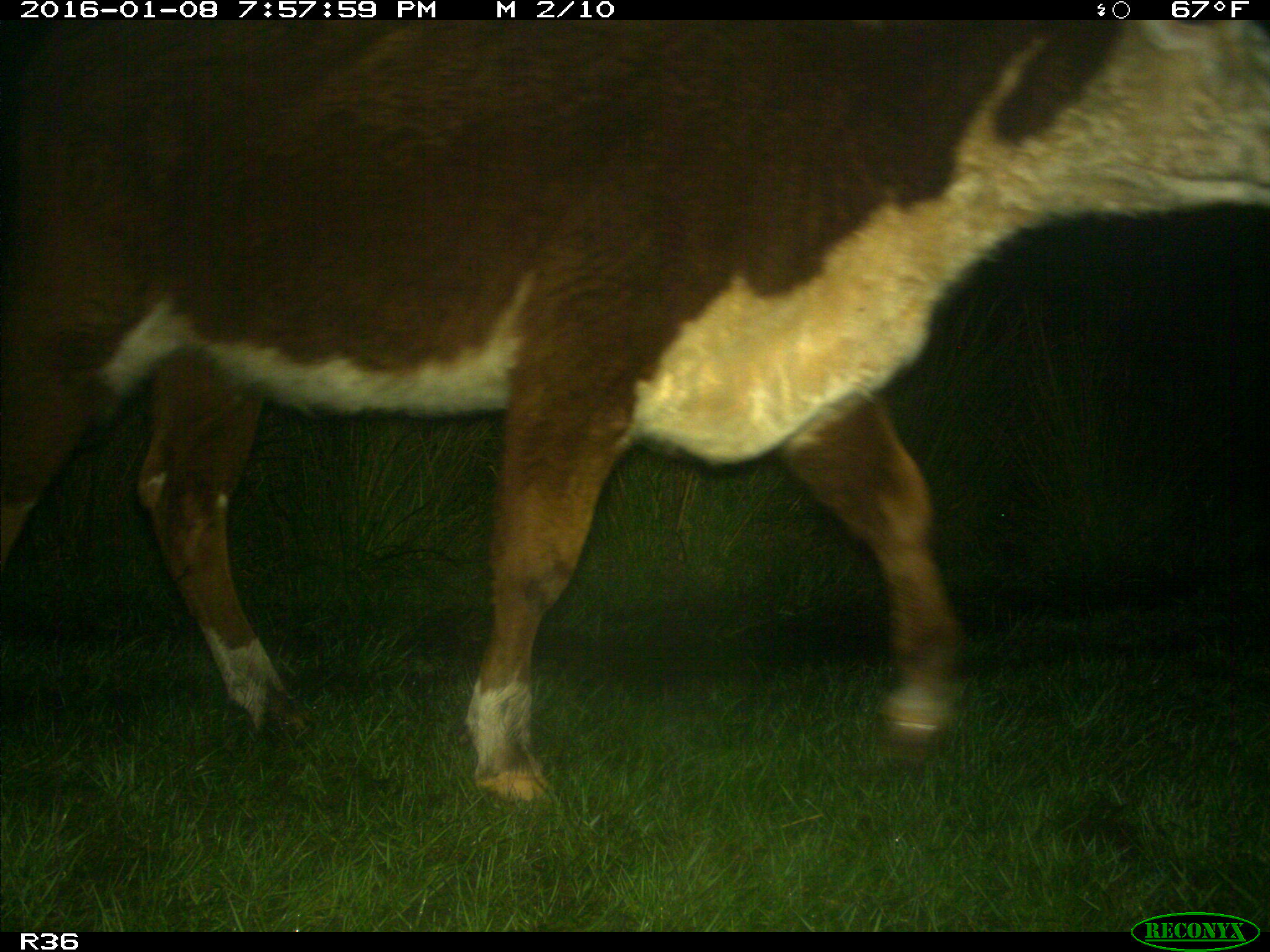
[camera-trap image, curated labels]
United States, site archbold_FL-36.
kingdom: Animalia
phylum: Chordata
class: Mammalia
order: Artiodactyla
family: Bovidae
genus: Bos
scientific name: Bos taurus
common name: domestic cow